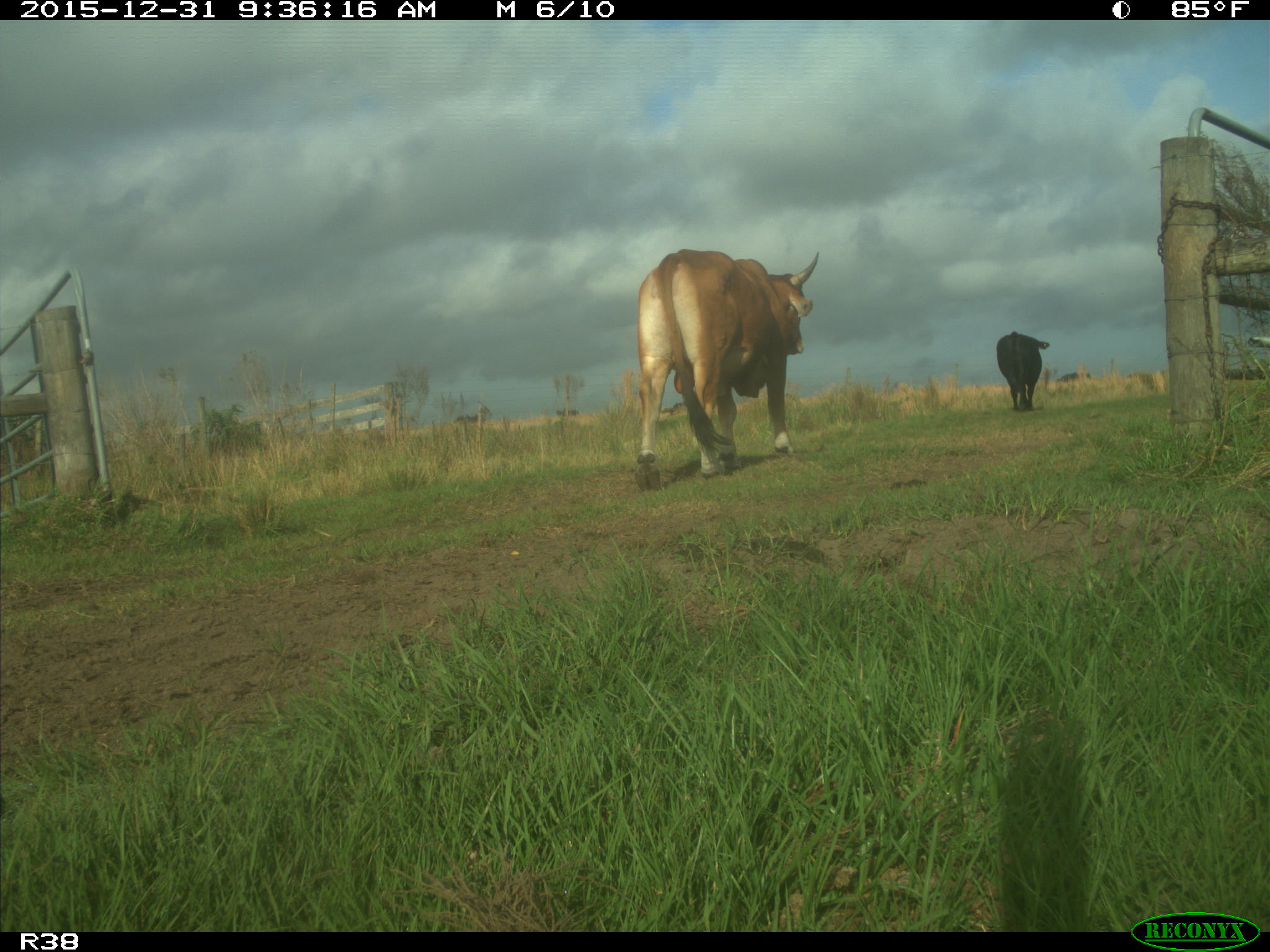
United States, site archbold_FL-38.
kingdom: Animalia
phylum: Chordata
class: Mammalia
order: Artiodactyla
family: Bovidae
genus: Bos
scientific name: Bos taurus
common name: domestic cow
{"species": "Bos taurus (domestic cow)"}